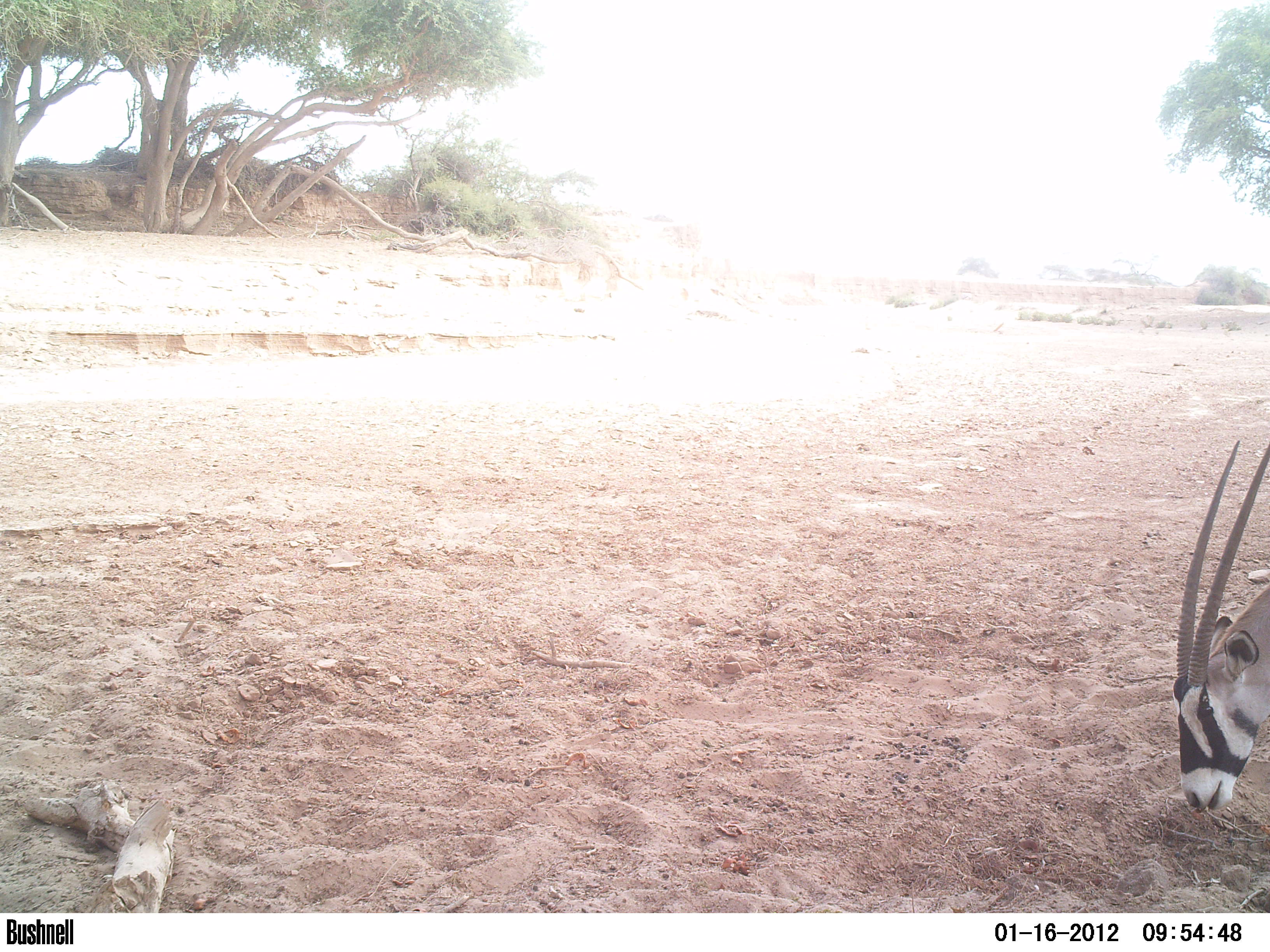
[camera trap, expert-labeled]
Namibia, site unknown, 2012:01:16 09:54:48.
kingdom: Animalia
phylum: Chordata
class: Mammalia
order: Artiodactyla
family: Bovidae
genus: Oryx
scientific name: Oryx gazella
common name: gemsbok